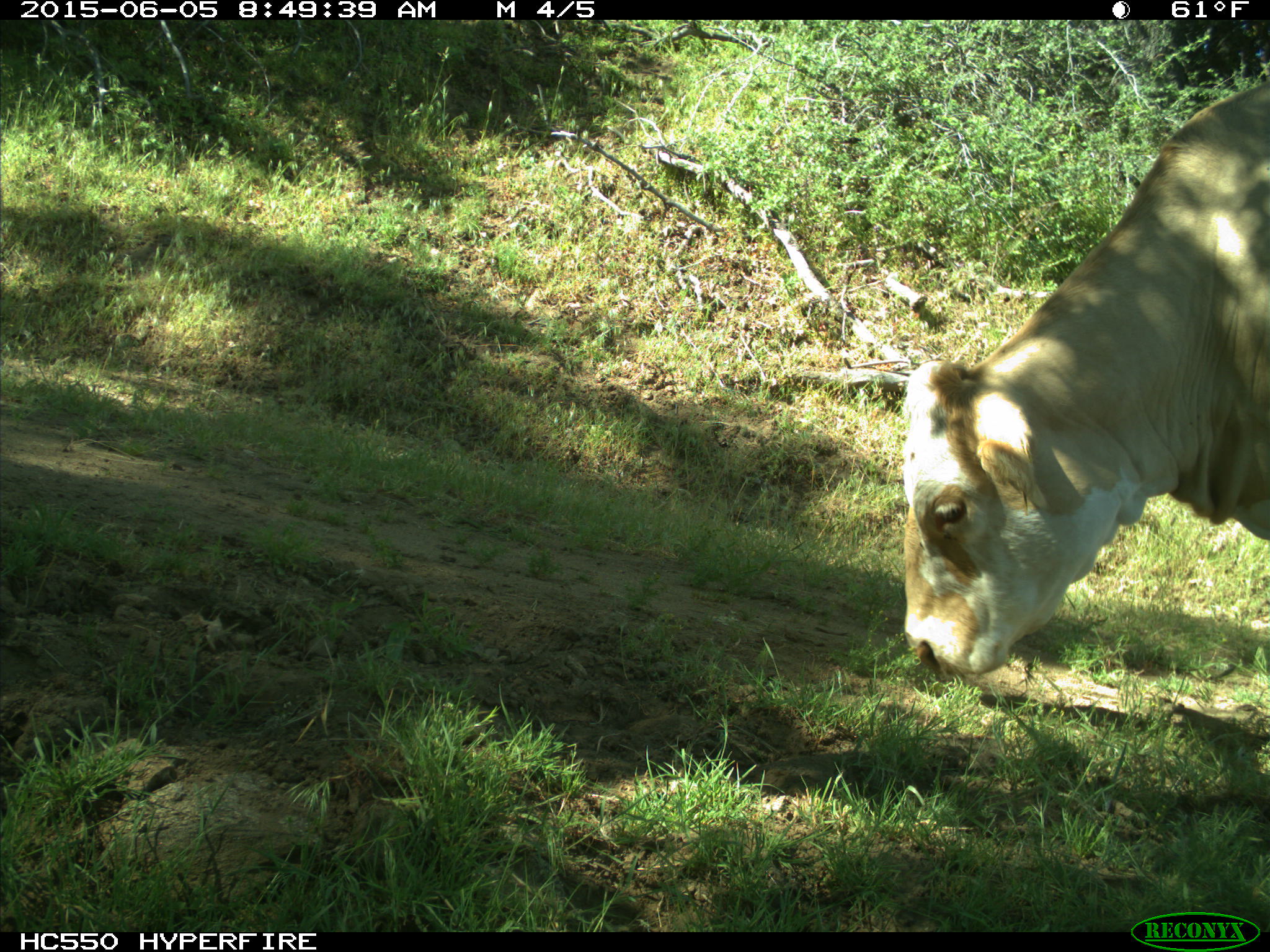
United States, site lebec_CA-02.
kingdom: Animalia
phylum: Chordata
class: Mammalia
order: Artiodactyla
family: Bovidae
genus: Bos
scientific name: Bos taurus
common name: domestic cow